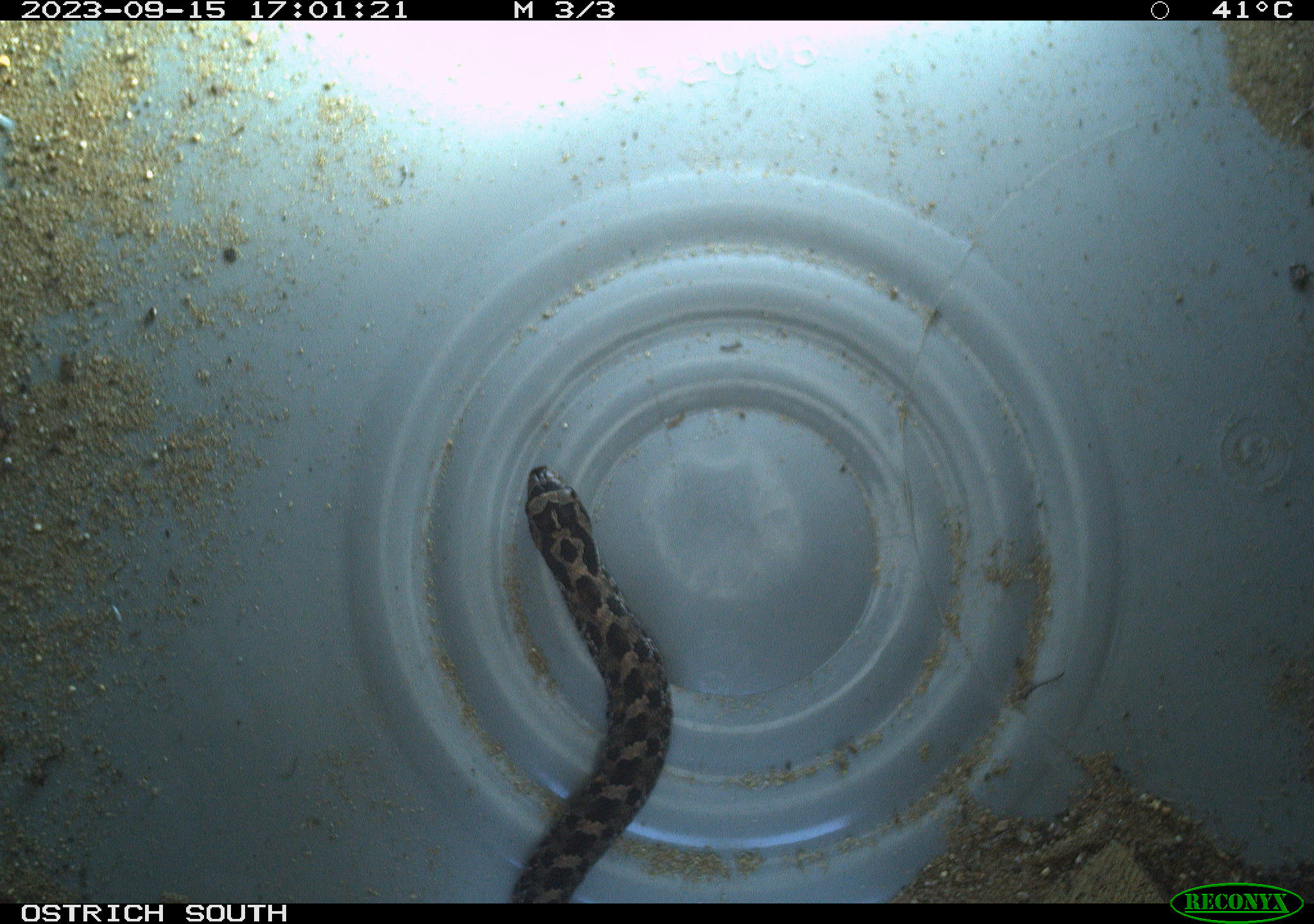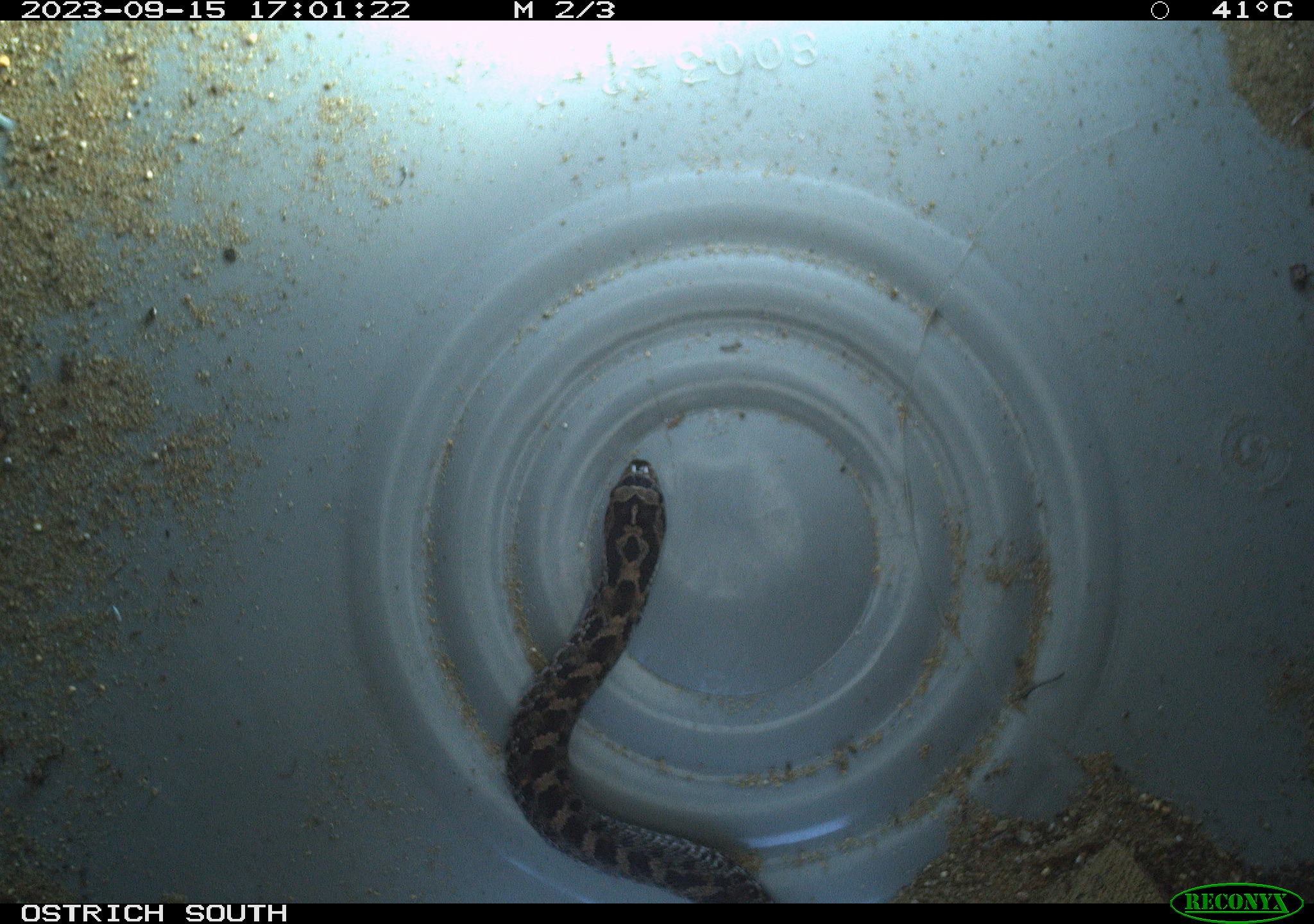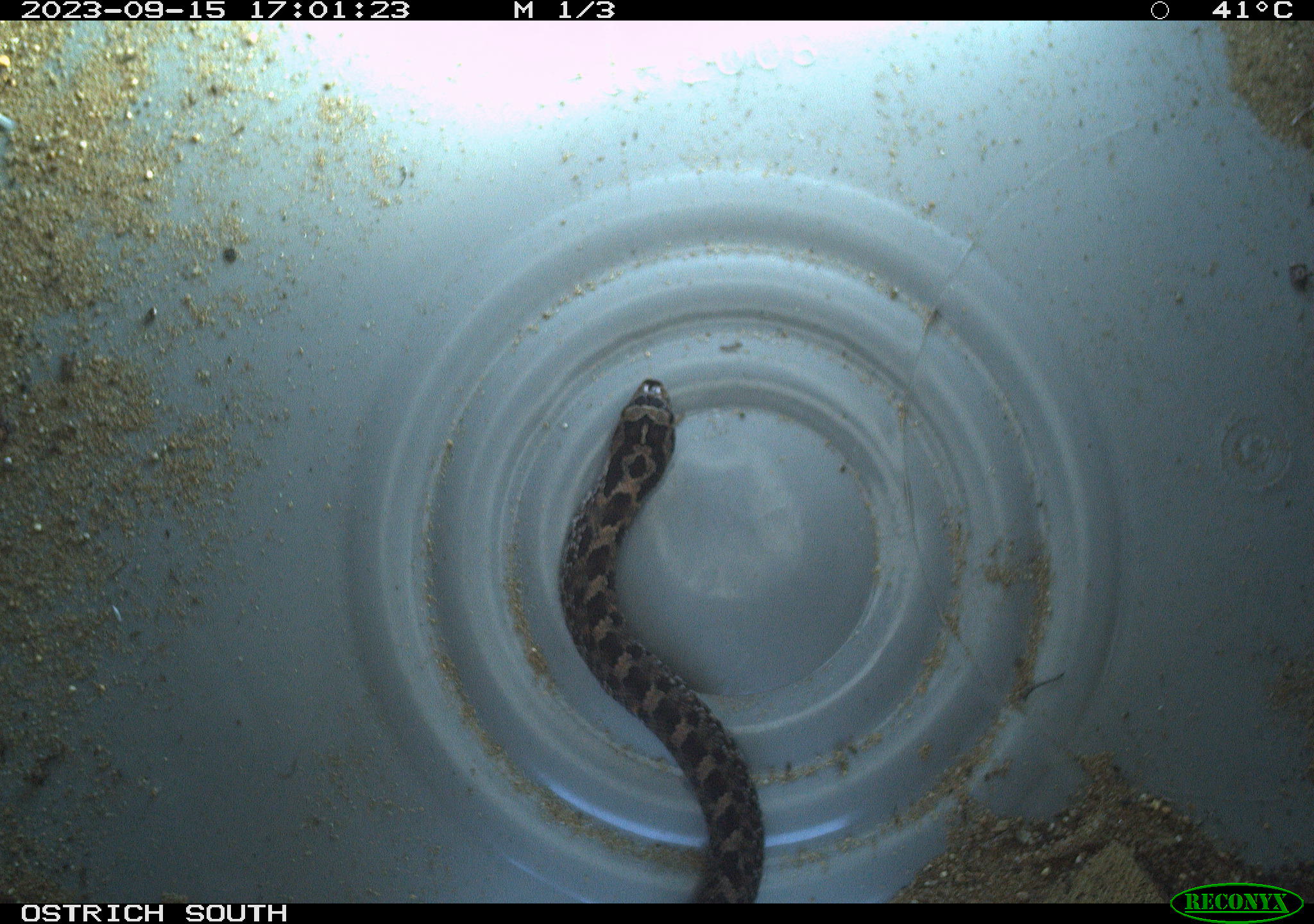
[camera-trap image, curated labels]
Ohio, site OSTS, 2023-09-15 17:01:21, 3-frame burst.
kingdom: Animalia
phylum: Chordata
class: Reptilia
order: Squamata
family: Colubridae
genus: Heterodon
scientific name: Heterodon platirhinos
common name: eastern hog-nosed snake